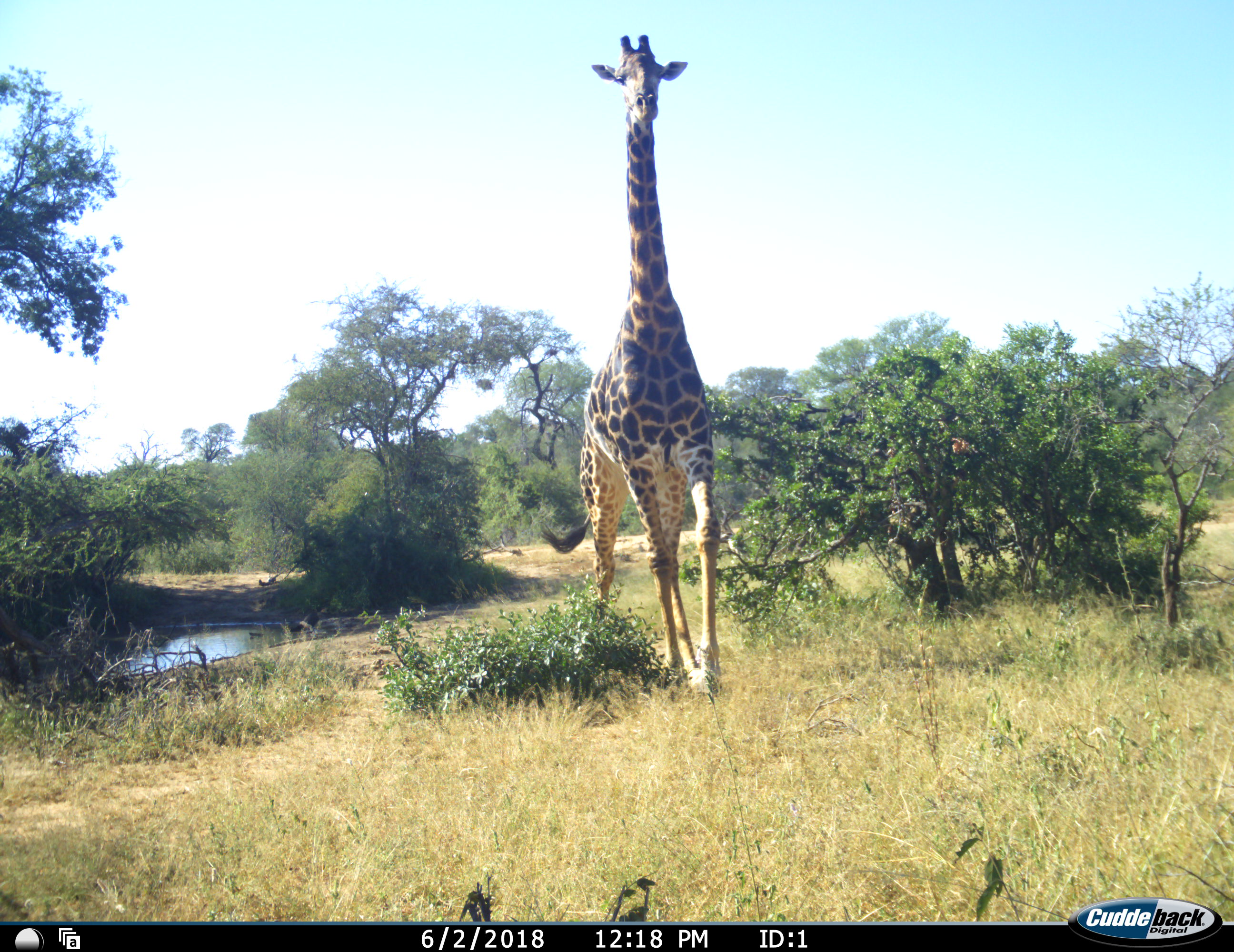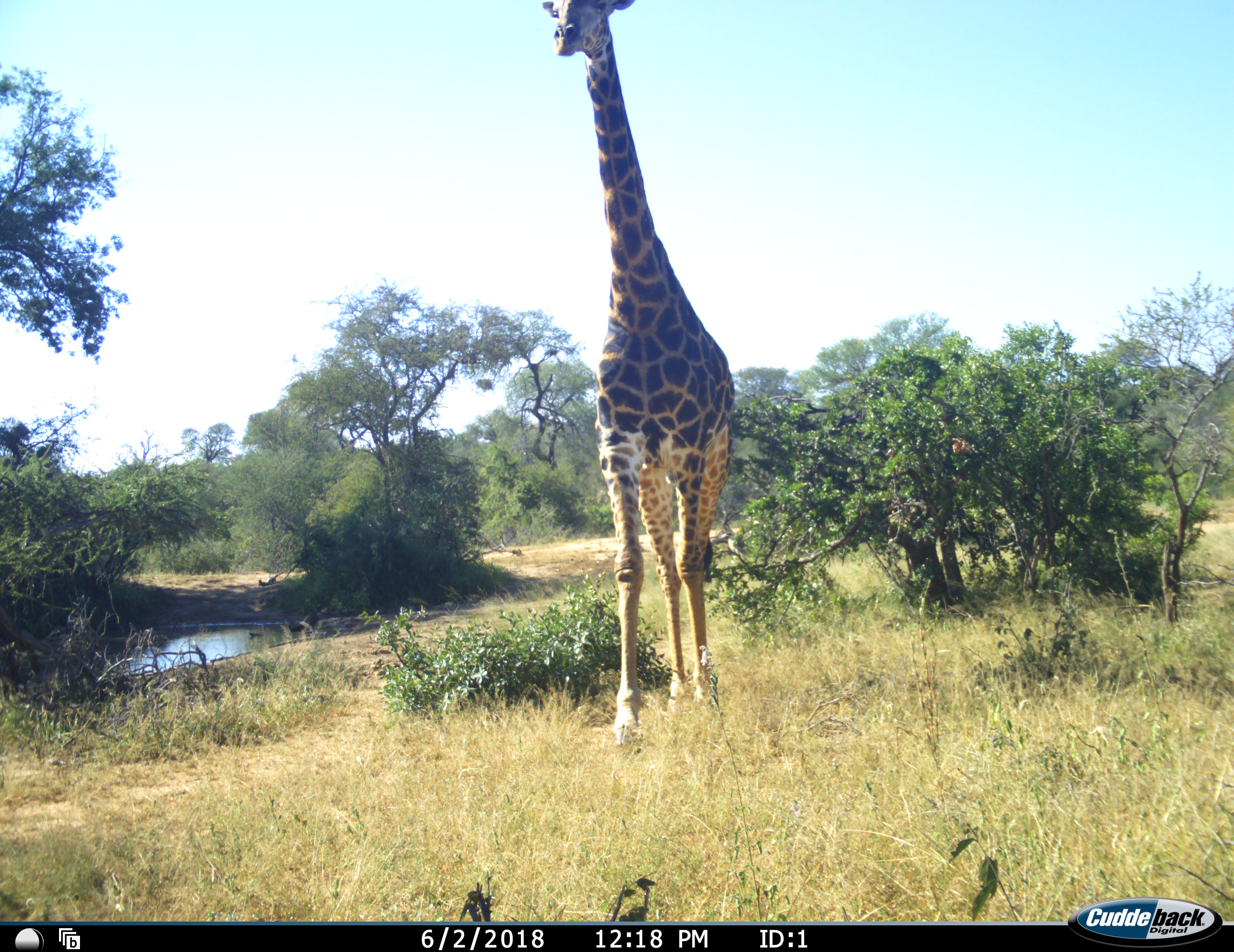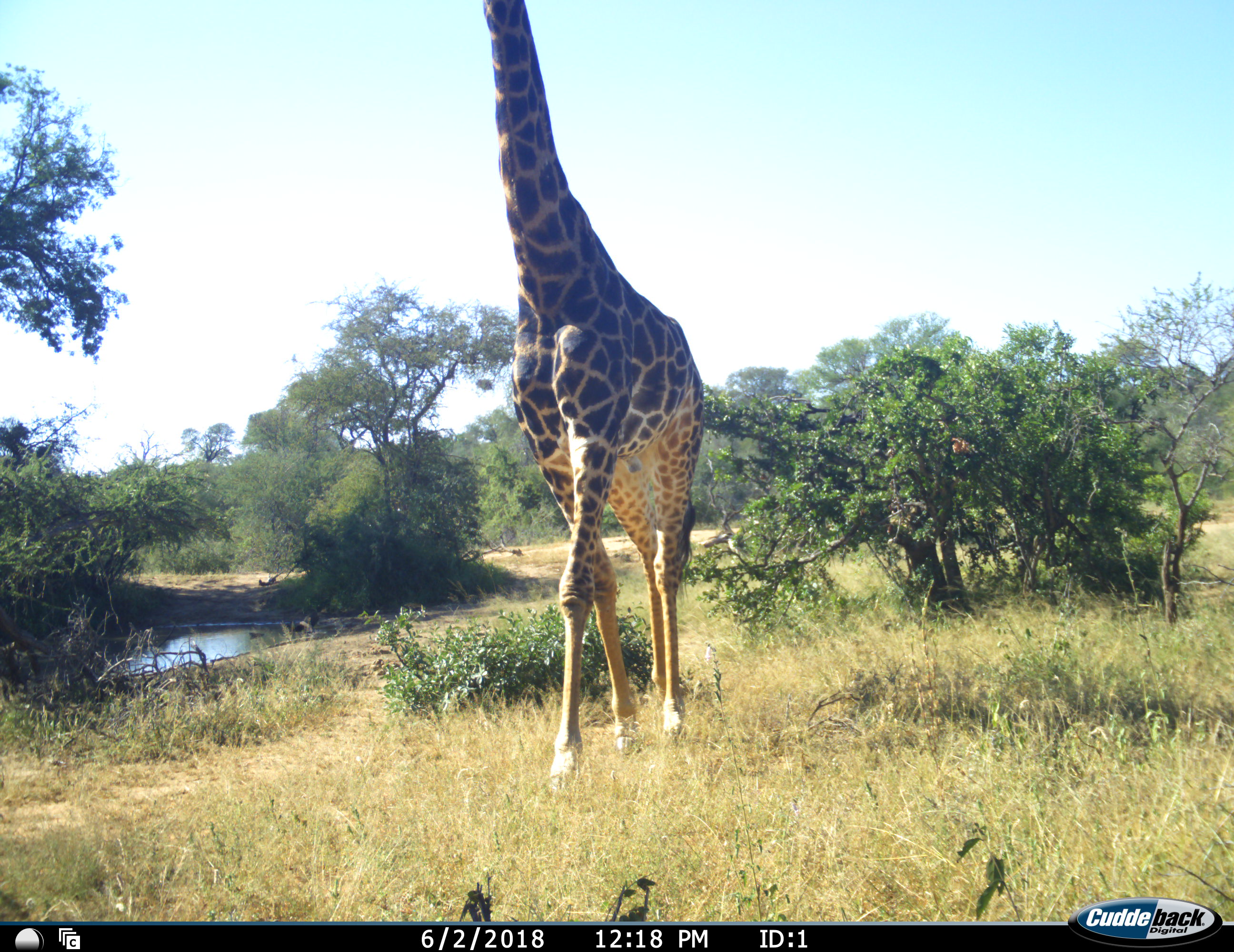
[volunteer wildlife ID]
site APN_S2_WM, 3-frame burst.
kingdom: Animalia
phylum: Chordata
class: Mammalia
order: Artiodactyla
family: Giraffidae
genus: Giraffa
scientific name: Giraffa camelopardalis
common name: giraffe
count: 1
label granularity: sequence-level